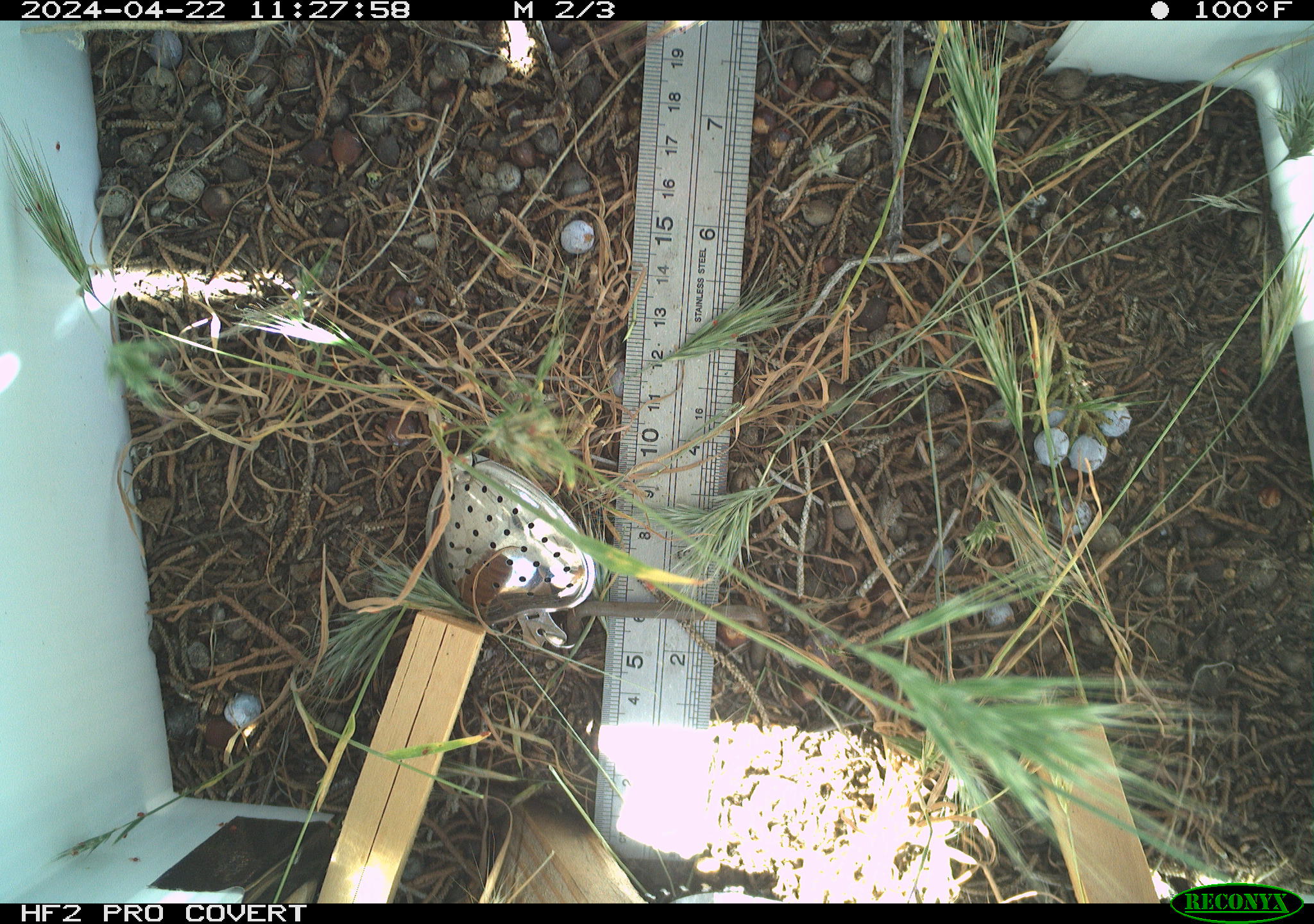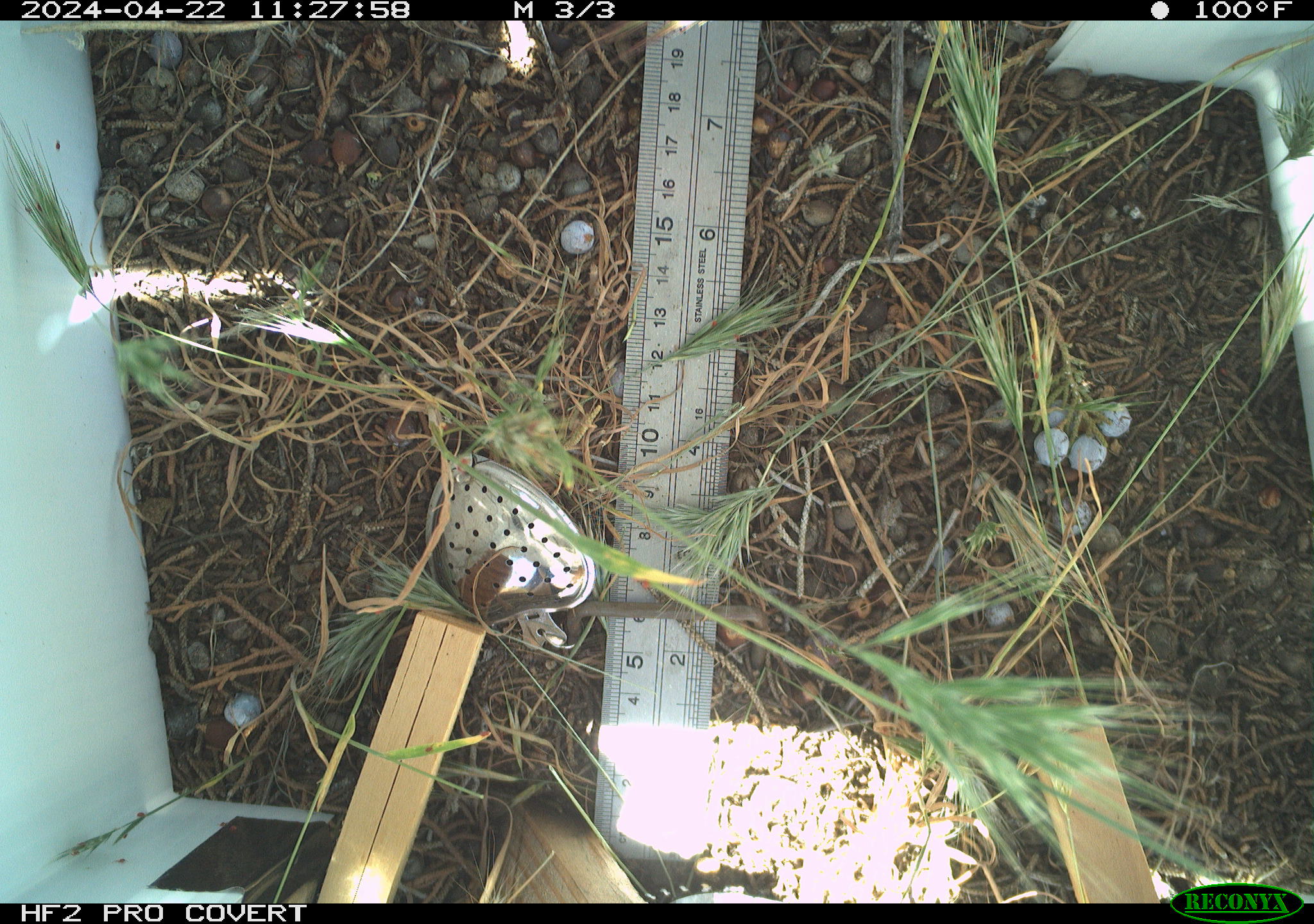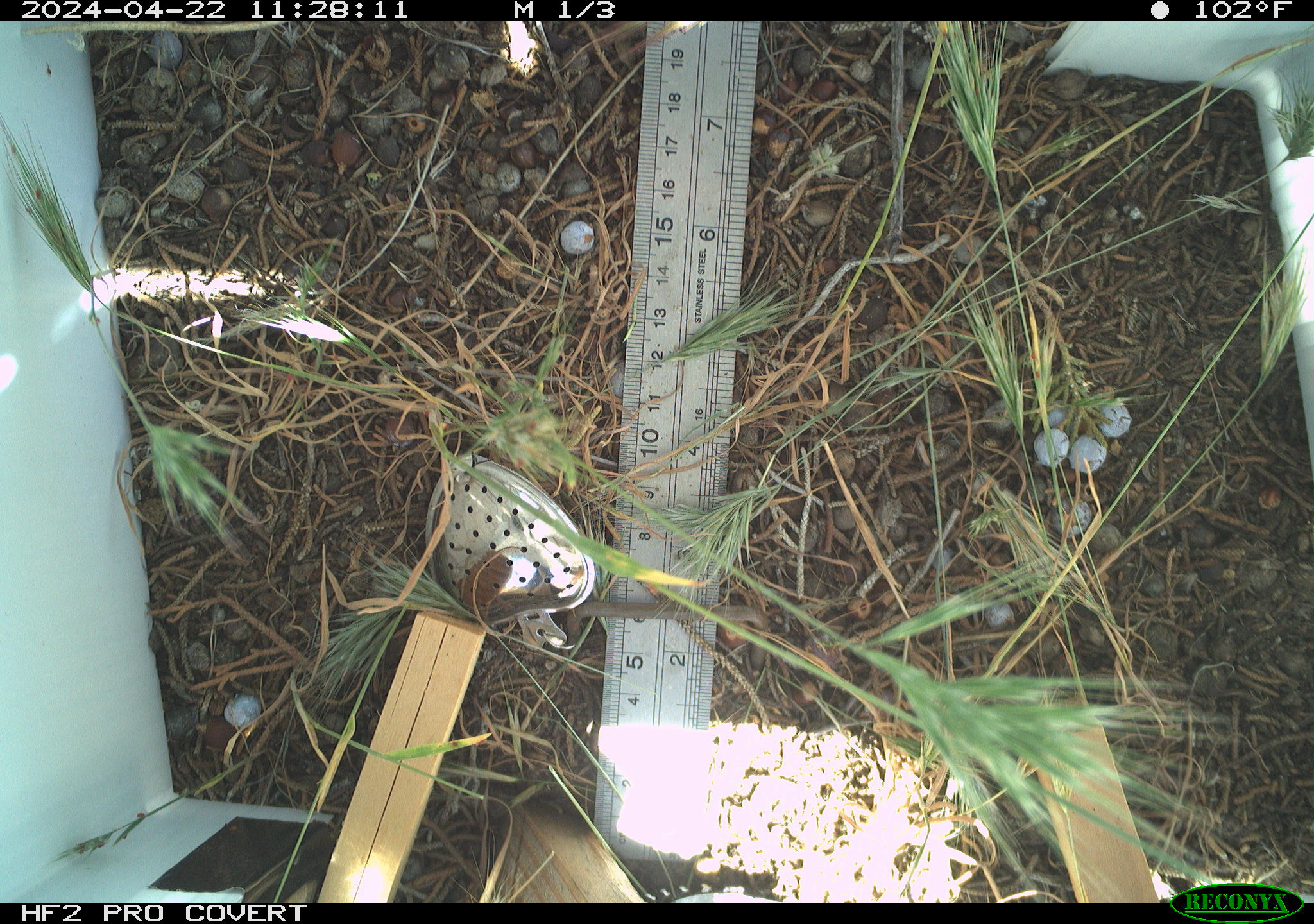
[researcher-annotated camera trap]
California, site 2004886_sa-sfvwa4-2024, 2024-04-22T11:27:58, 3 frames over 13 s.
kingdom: Animalia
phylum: Arthropoda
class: Insecta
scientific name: Insecta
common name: insect